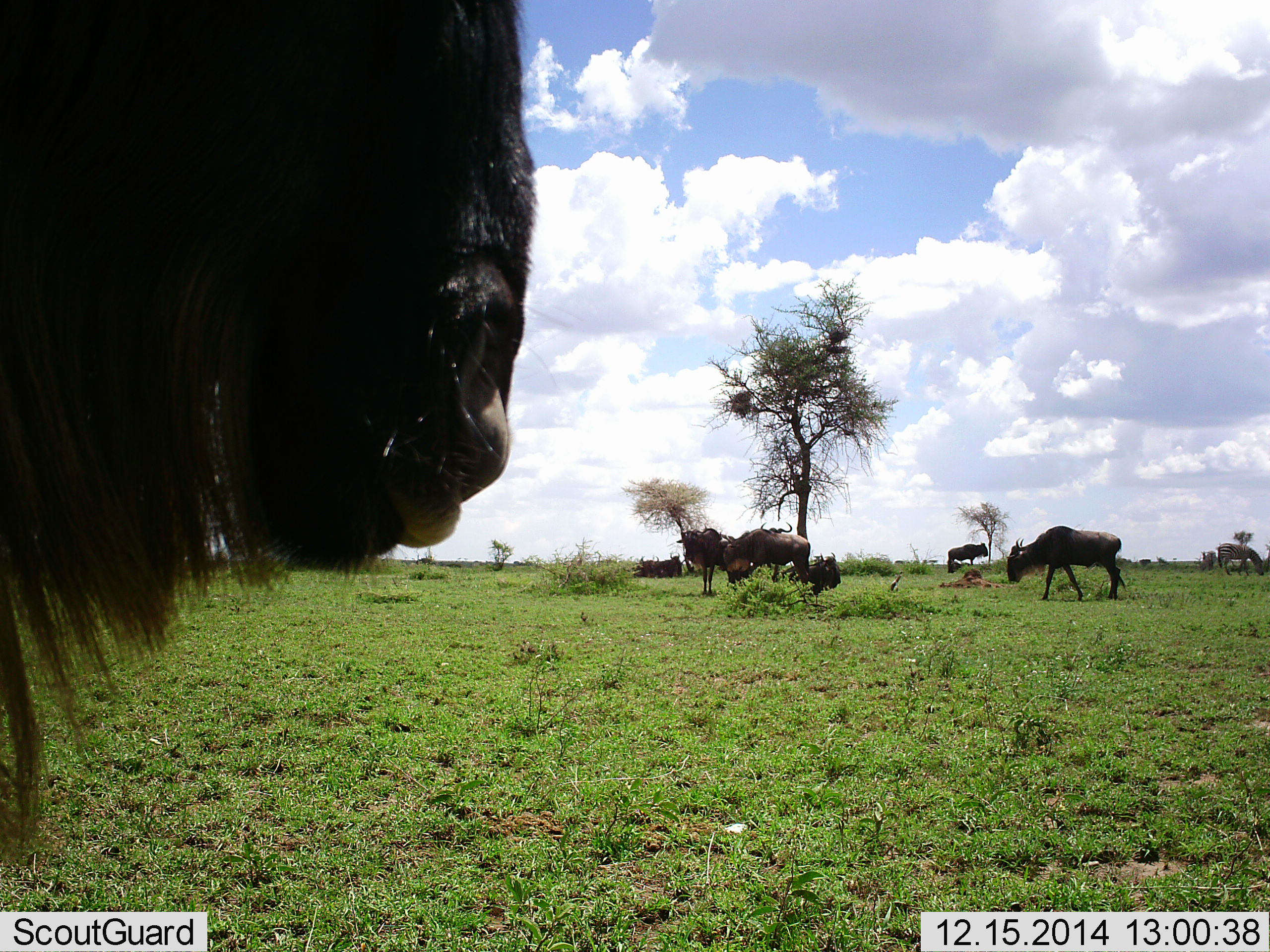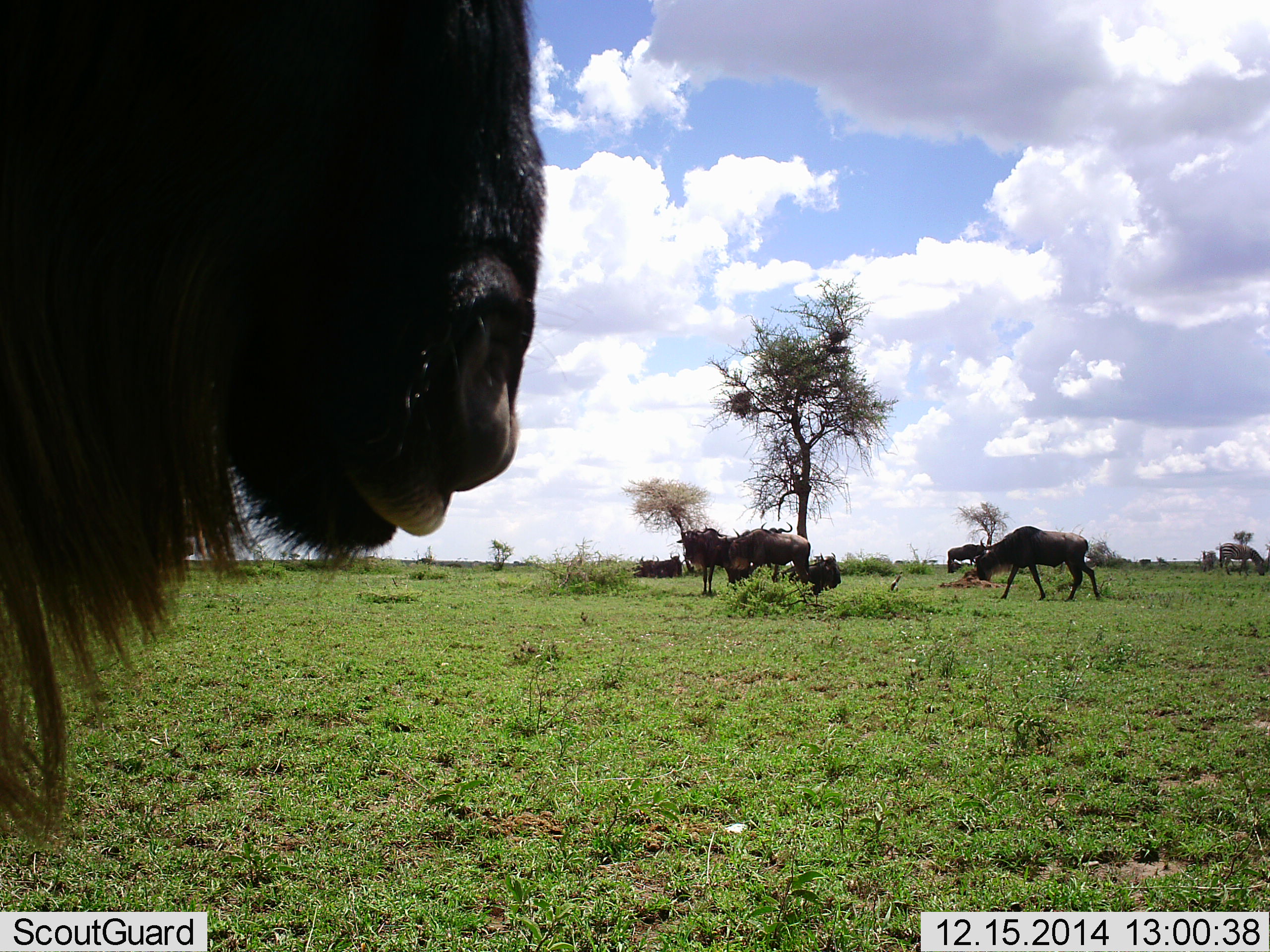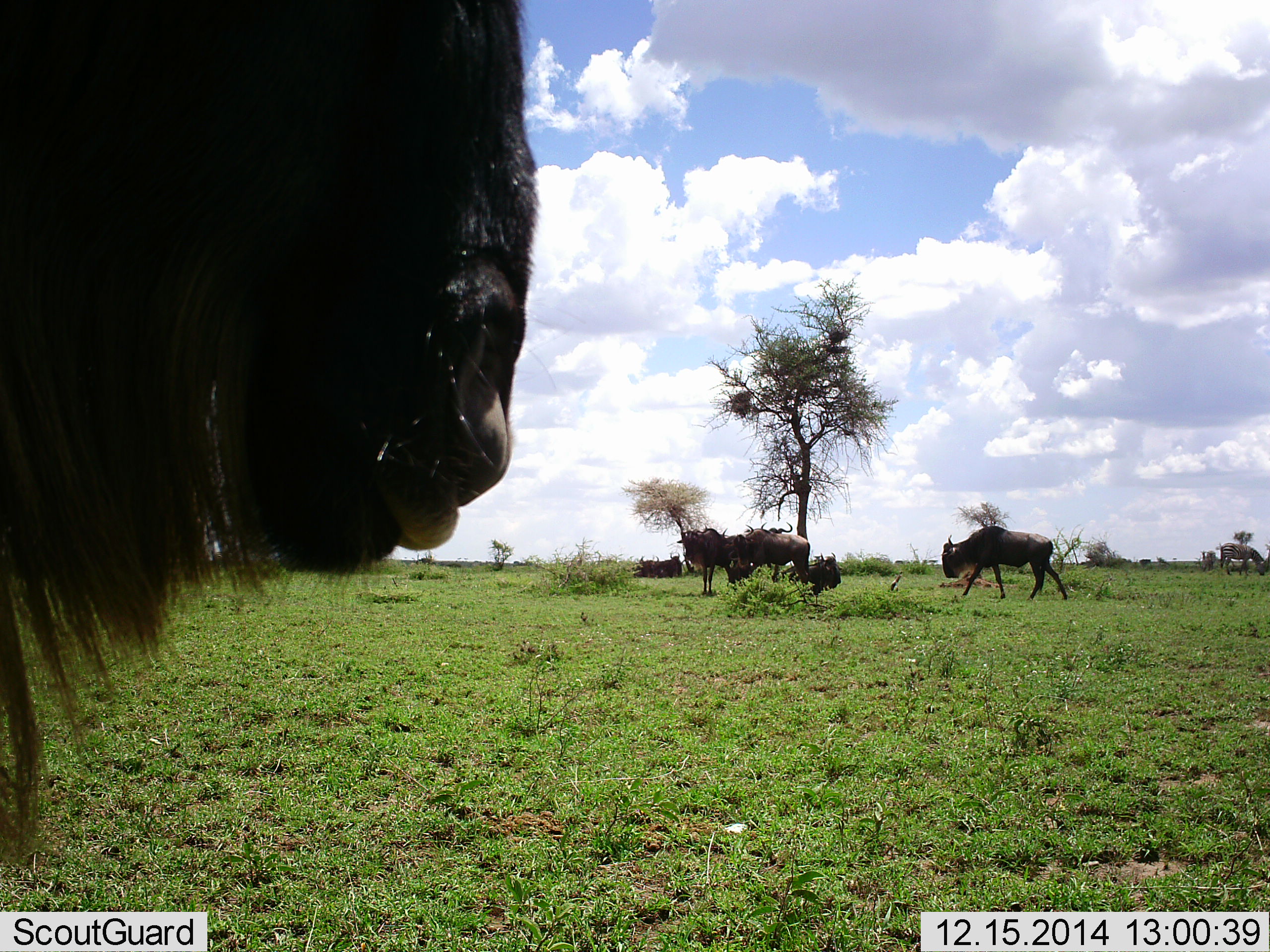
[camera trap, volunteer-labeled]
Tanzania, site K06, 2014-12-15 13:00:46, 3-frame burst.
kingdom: Animalia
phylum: Chordata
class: Mammalia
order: Artiodactyla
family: Bovidae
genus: Connochaetes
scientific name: Connochaetes taurinus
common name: blue wildebeest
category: wildebeest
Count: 7.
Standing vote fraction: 64%.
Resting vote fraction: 45%.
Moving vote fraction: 73%.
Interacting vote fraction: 9%.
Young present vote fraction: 0%.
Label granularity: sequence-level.